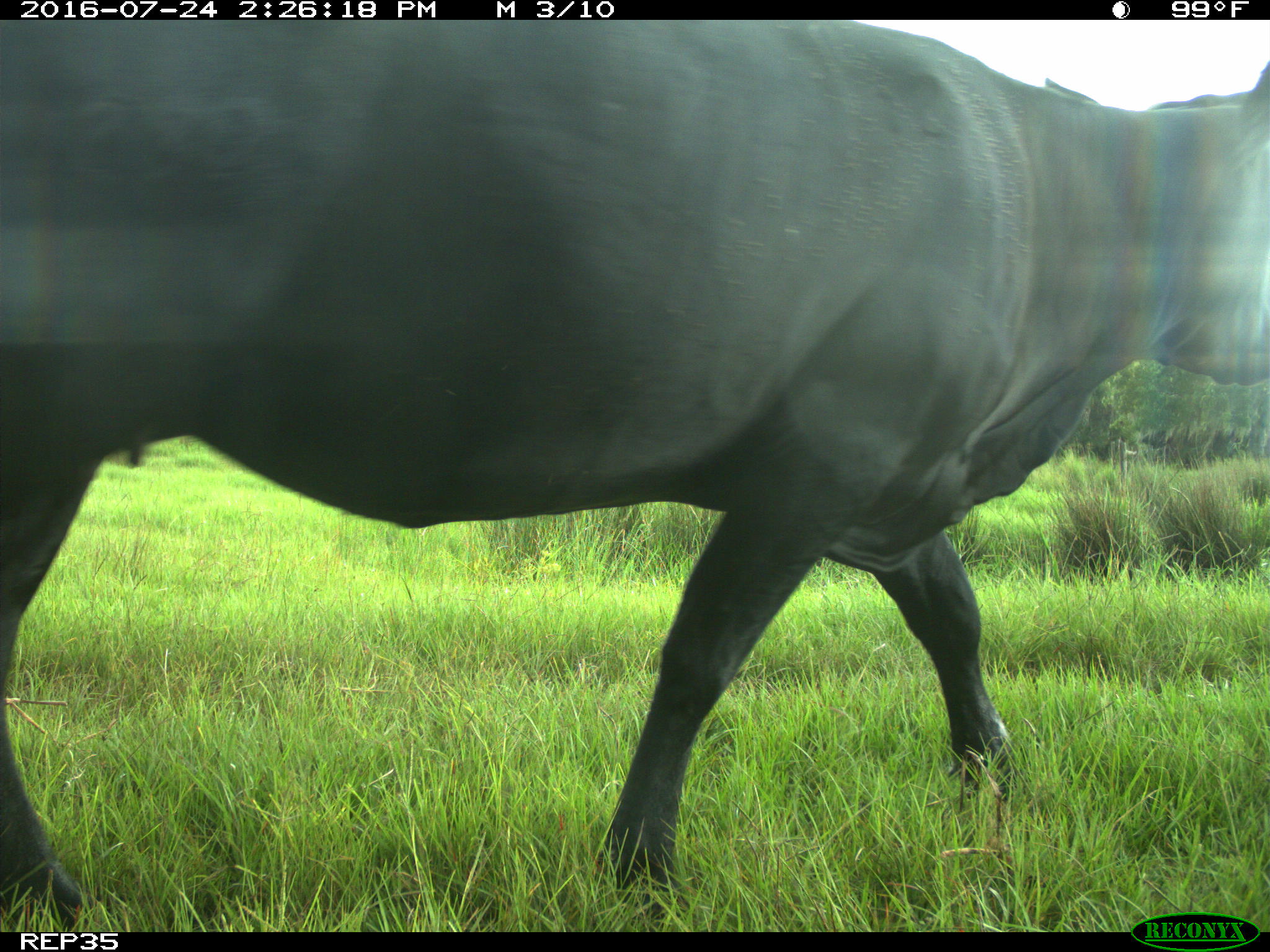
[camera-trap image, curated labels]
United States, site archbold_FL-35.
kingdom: Animalia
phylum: Chordata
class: Mammalia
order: Artiodactyla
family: Bovidae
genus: Bos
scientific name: Bos taurus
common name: domestic cow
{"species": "Bos taurus (domestic cow)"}